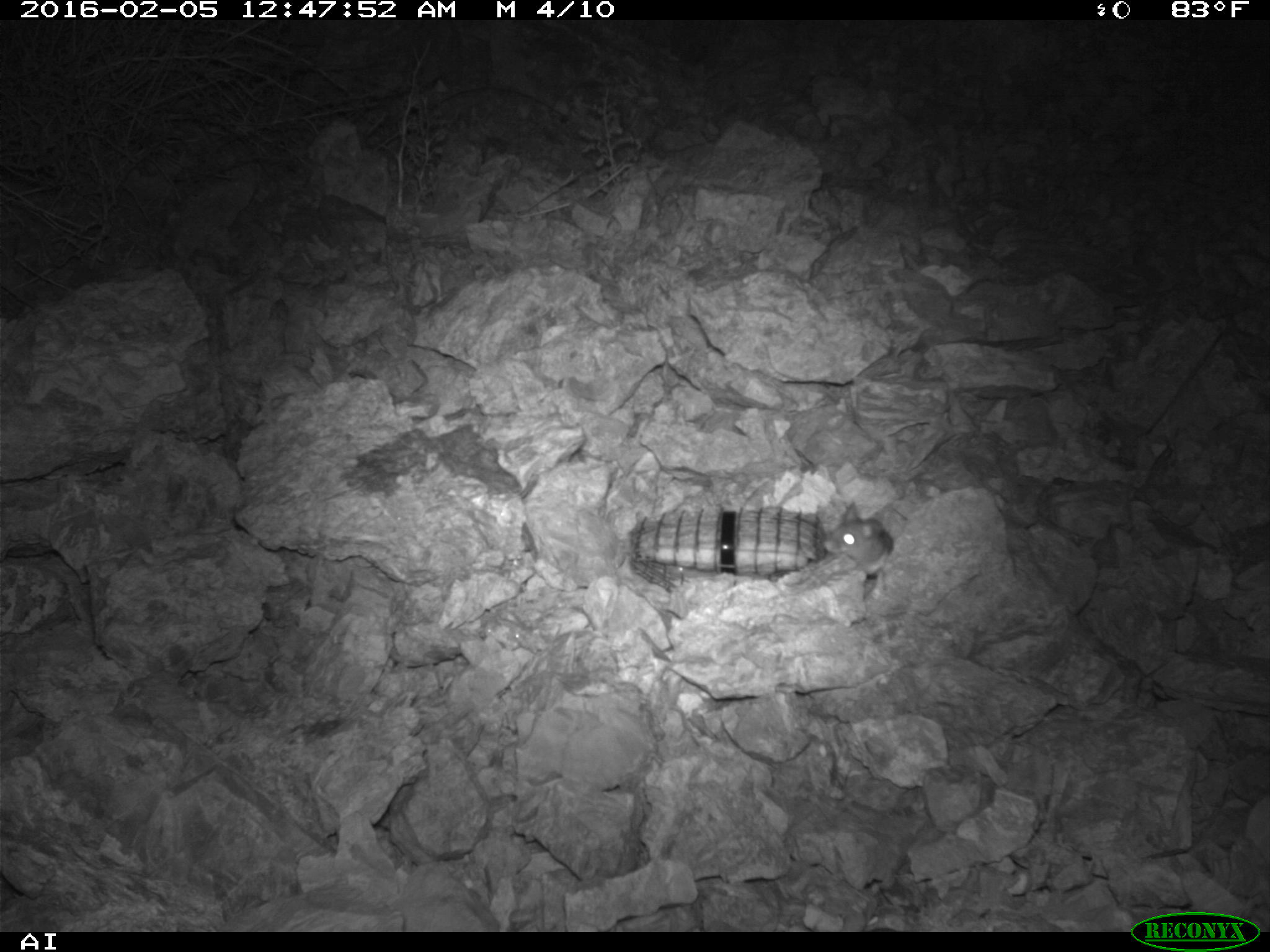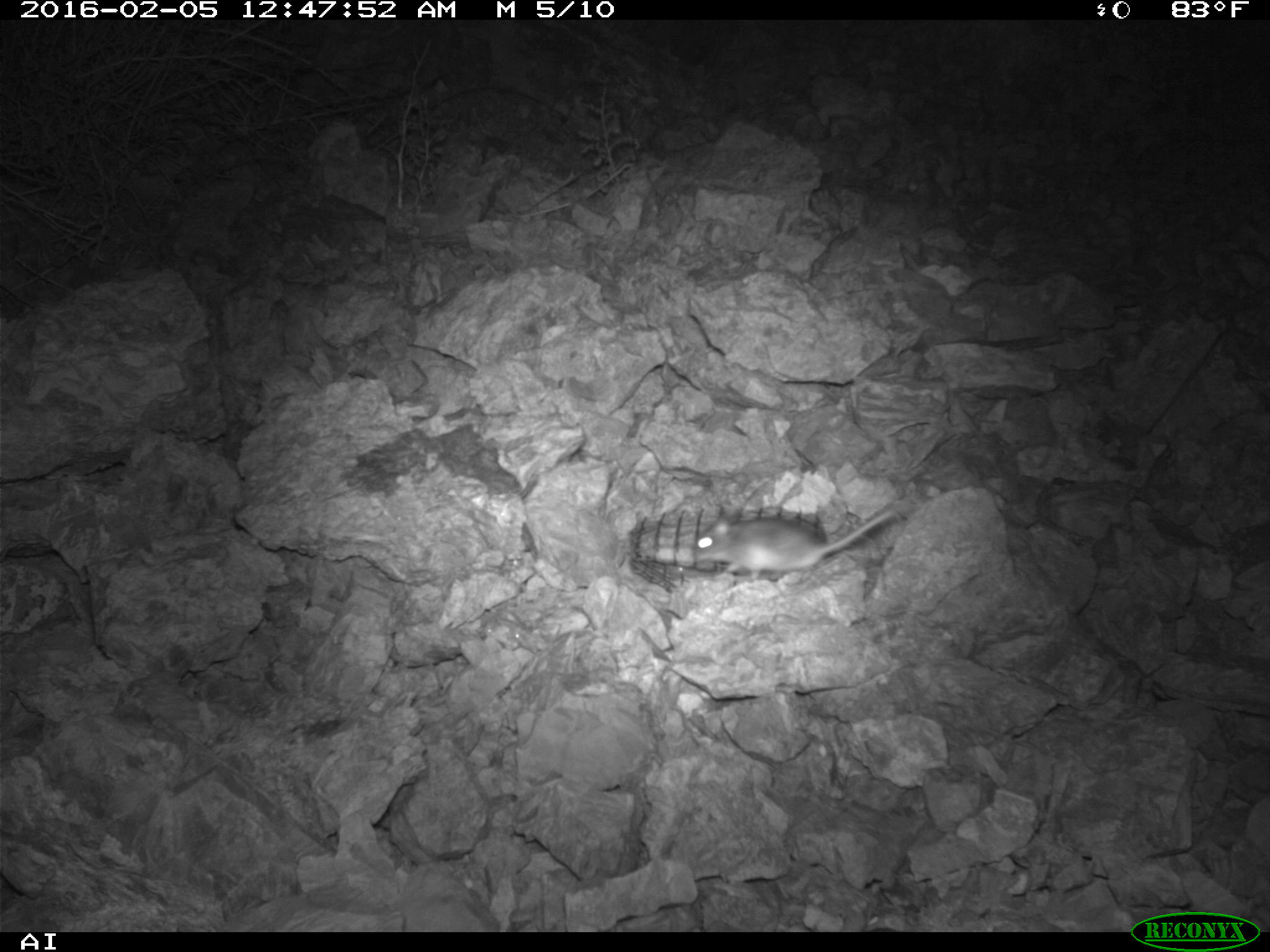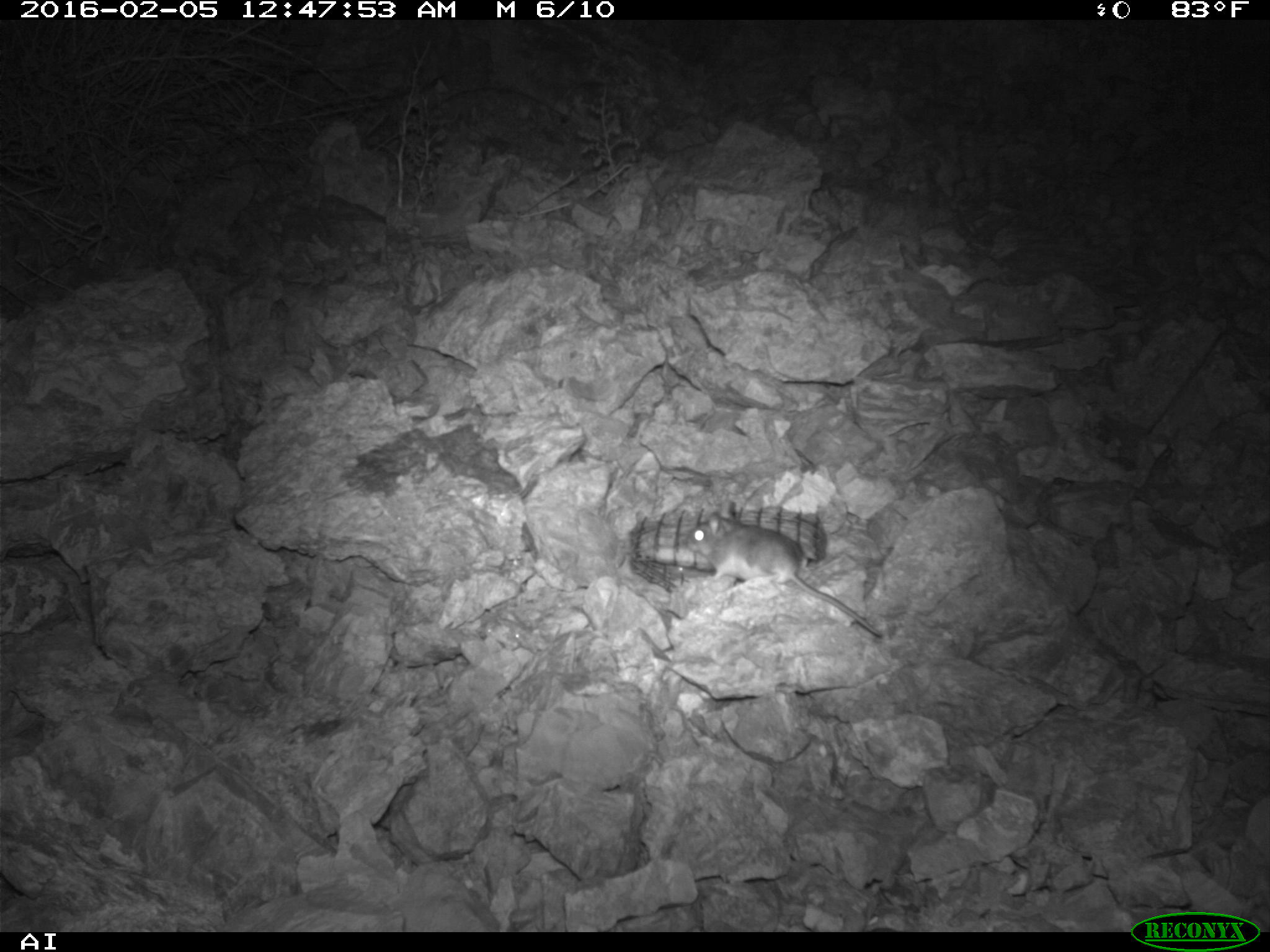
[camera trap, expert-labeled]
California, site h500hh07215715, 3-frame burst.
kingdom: Animalia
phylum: Chordata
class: Mammalia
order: Rodentia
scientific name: Rodentia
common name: rodent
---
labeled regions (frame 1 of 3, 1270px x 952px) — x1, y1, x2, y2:
rodent: 820, 500, 895, 581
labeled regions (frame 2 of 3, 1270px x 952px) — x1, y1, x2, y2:
rodent: 692, 501, 897, 579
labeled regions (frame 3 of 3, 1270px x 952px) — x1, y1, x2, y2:
rodent: 688, 501, 881, 636